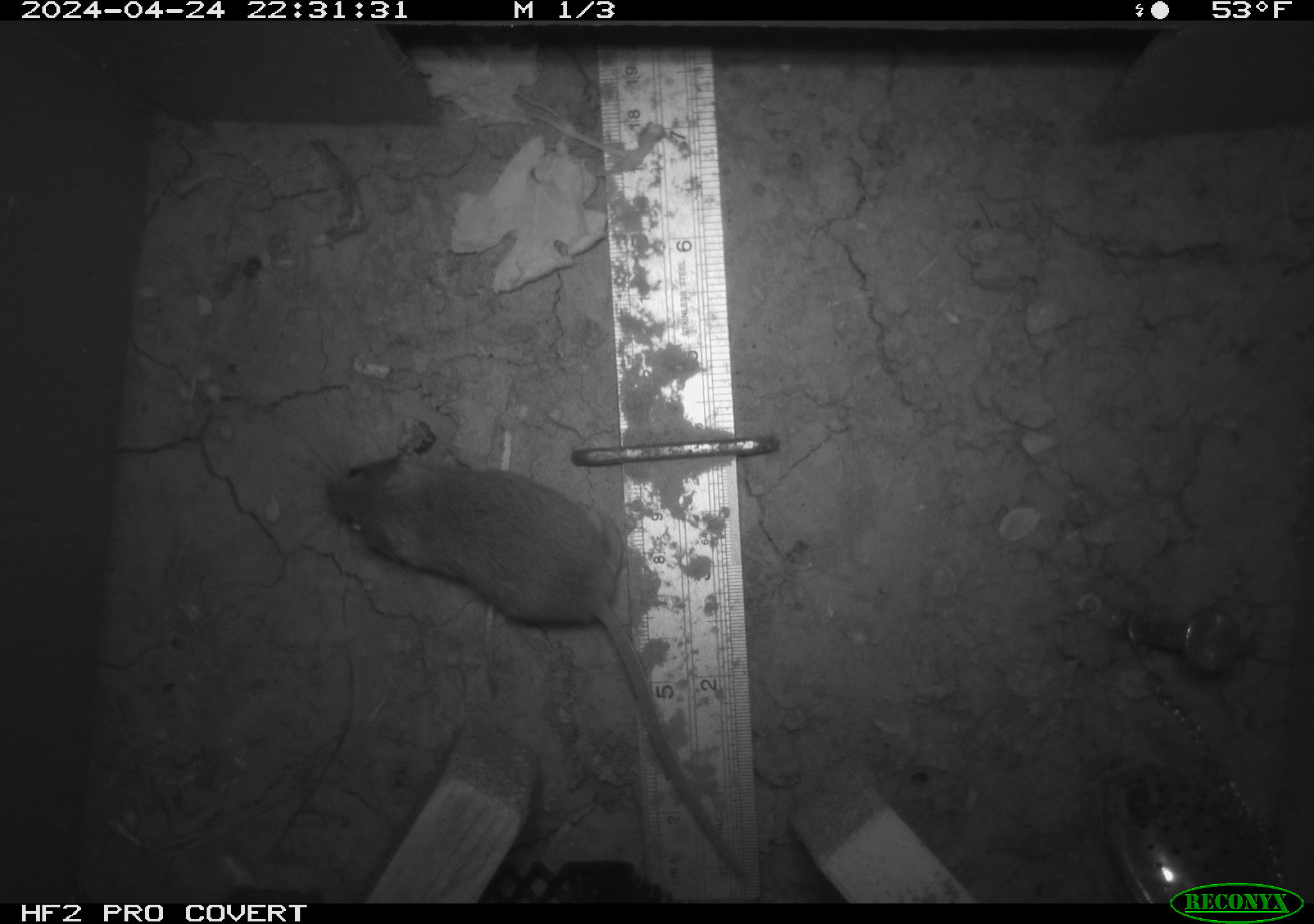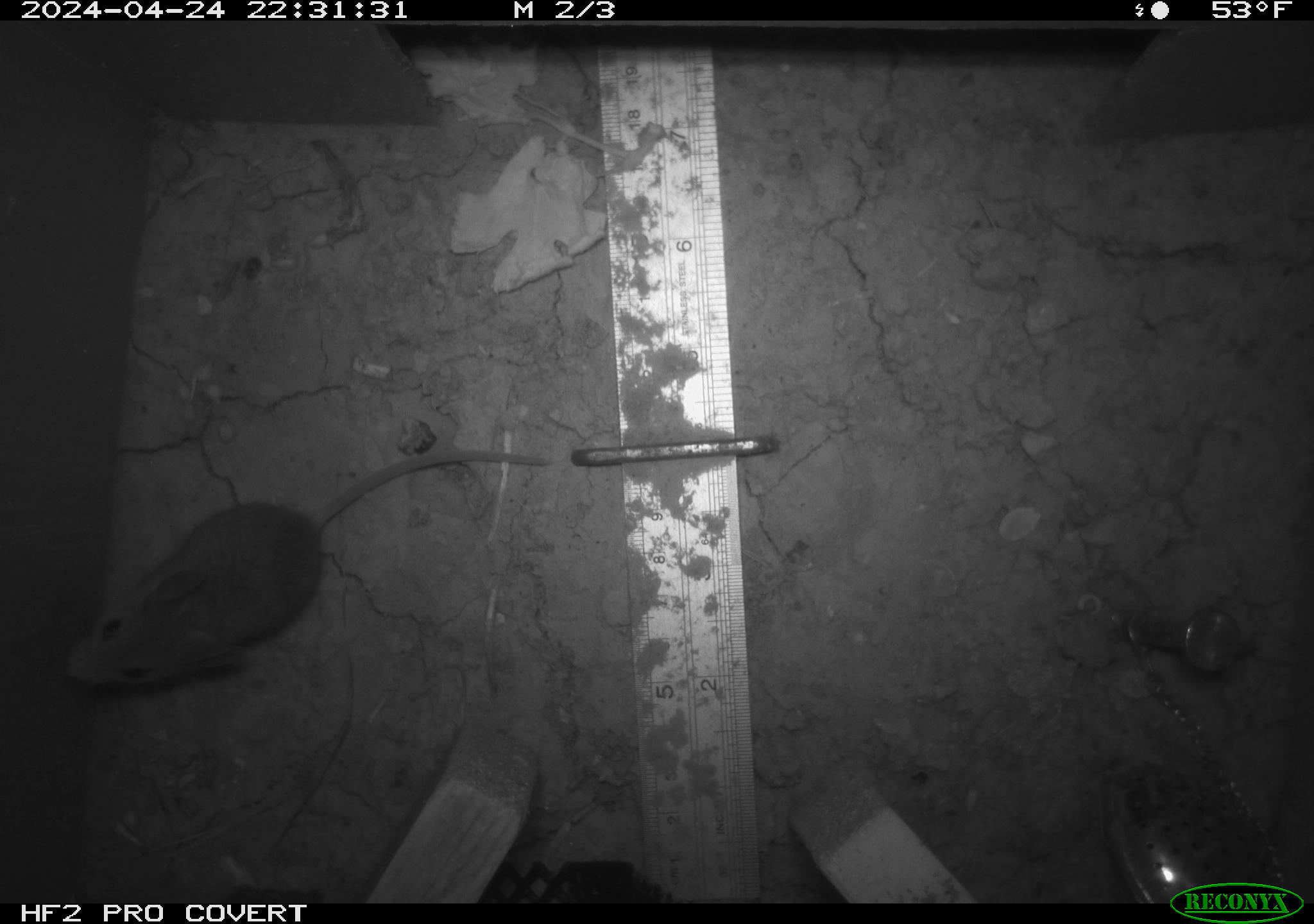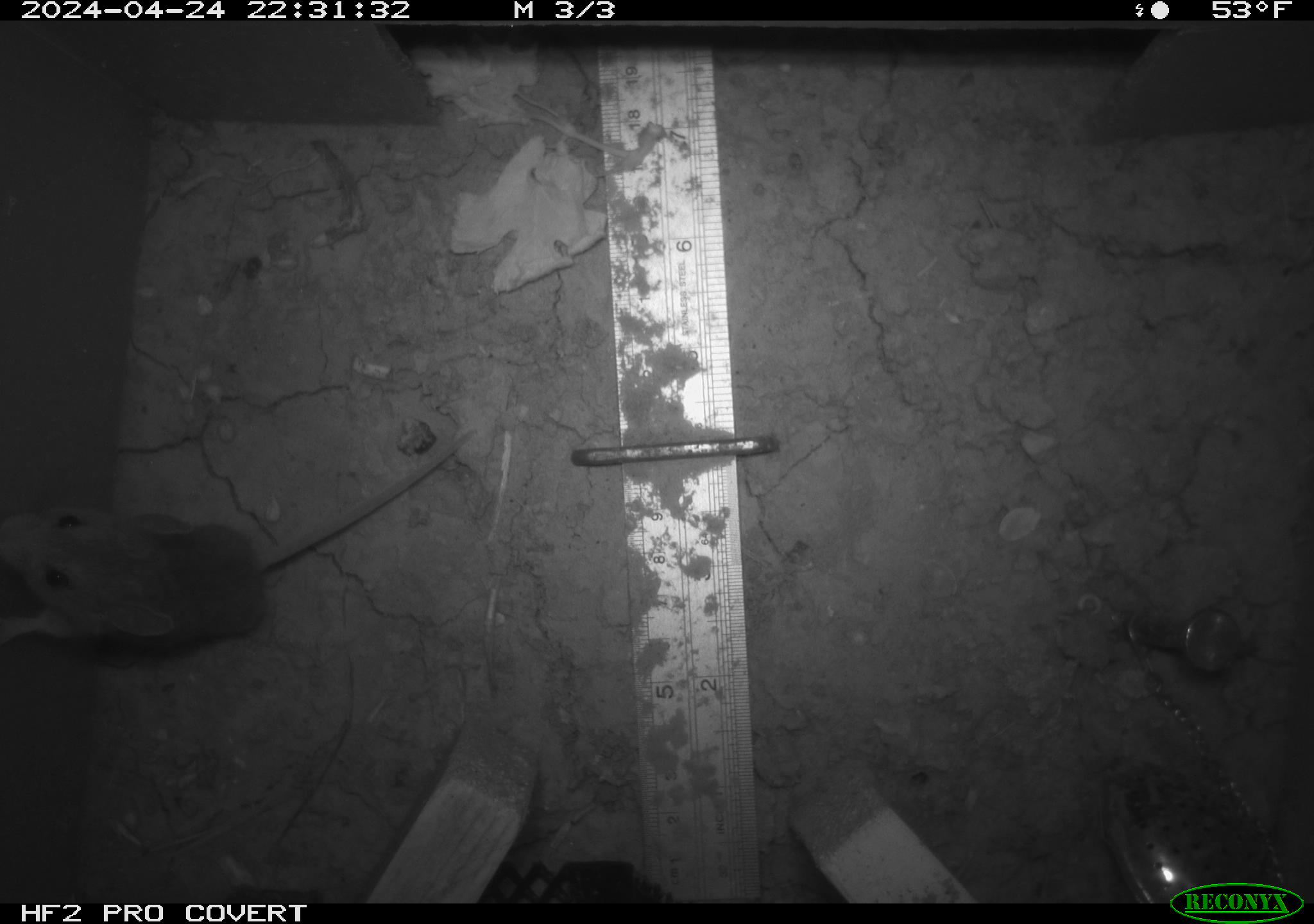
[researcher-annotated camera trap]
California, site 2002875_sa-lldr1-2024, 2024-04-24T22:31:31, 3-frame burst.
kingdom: Animalia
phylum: Chordata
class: Mammalia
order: Rodentia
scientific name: Rodentia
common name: mouse species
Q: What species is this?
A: Mouse species (Rodentia).